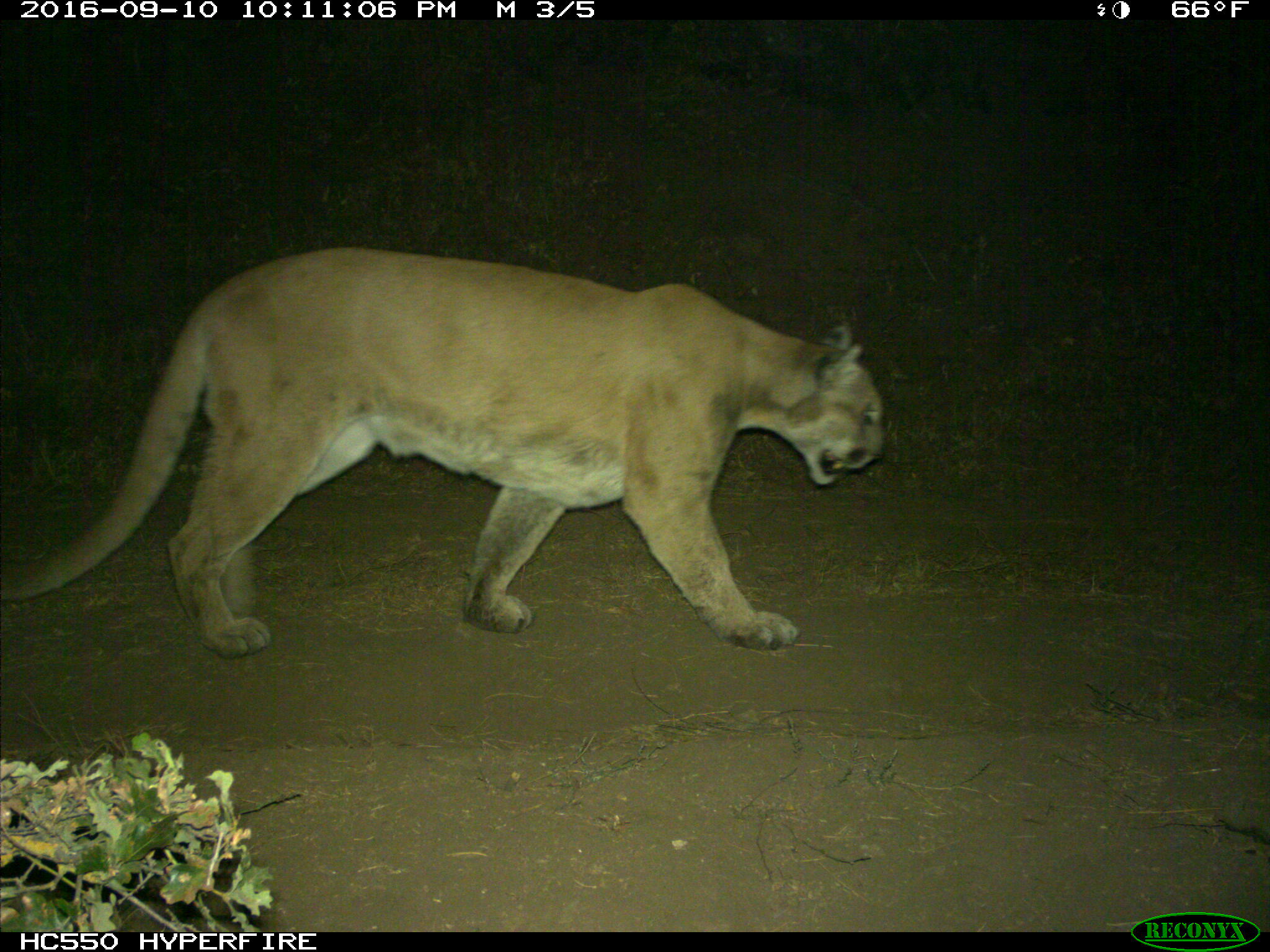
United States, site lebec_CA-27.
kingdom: Animalia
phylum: Chordata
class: Mammalia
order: Carnivora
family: Felidae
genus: Puma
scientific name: Puma concolor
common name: mountain lion